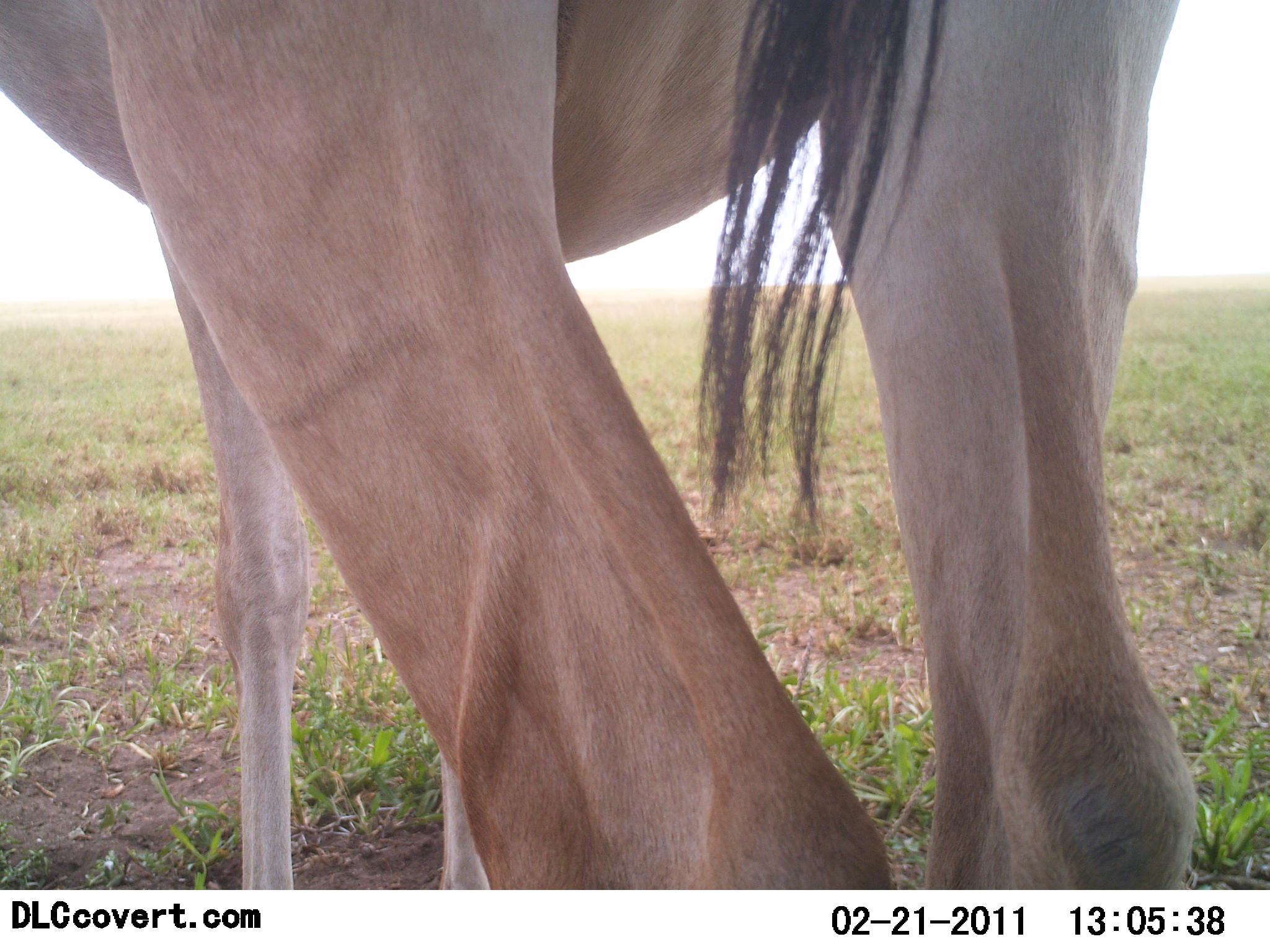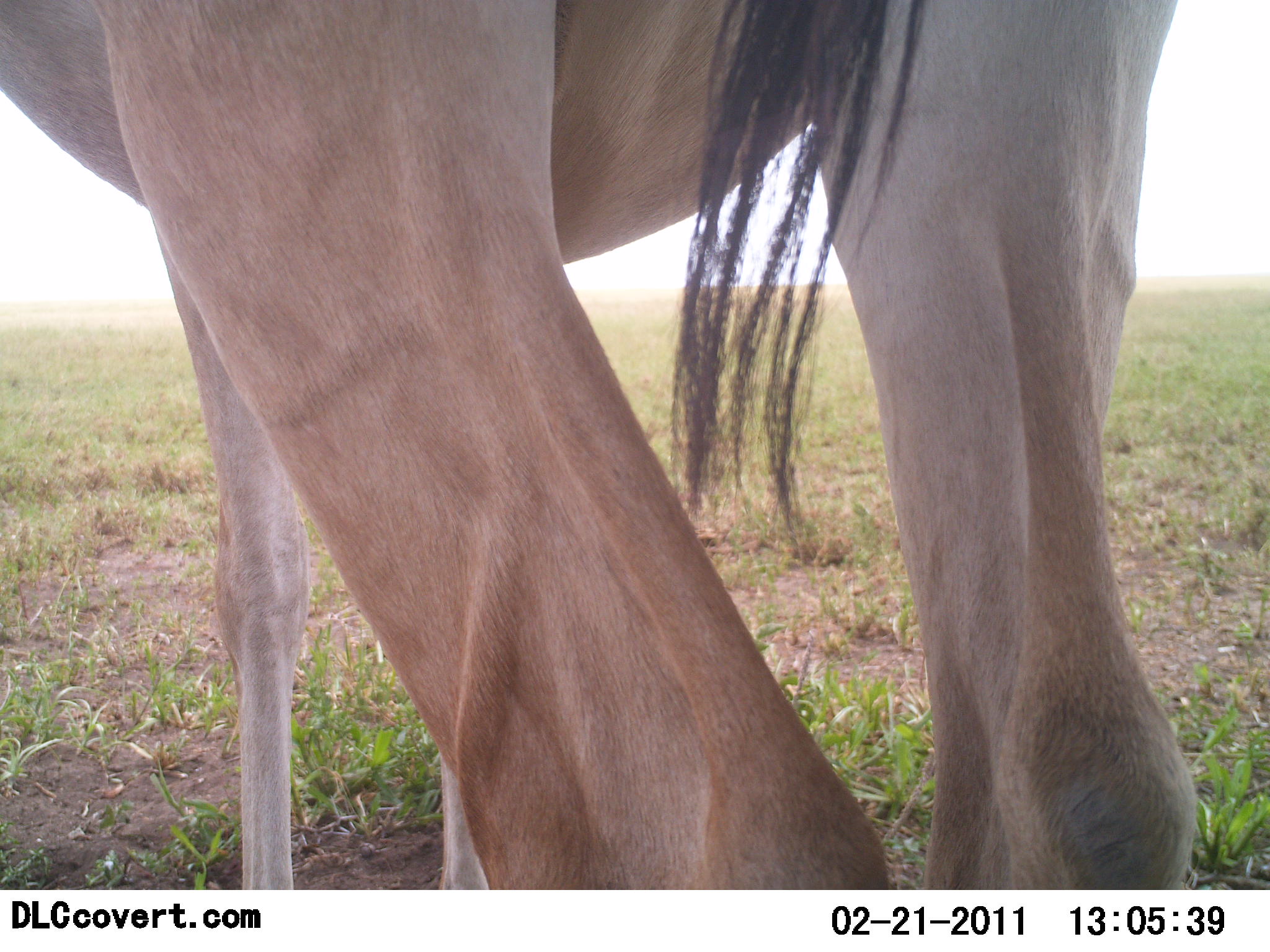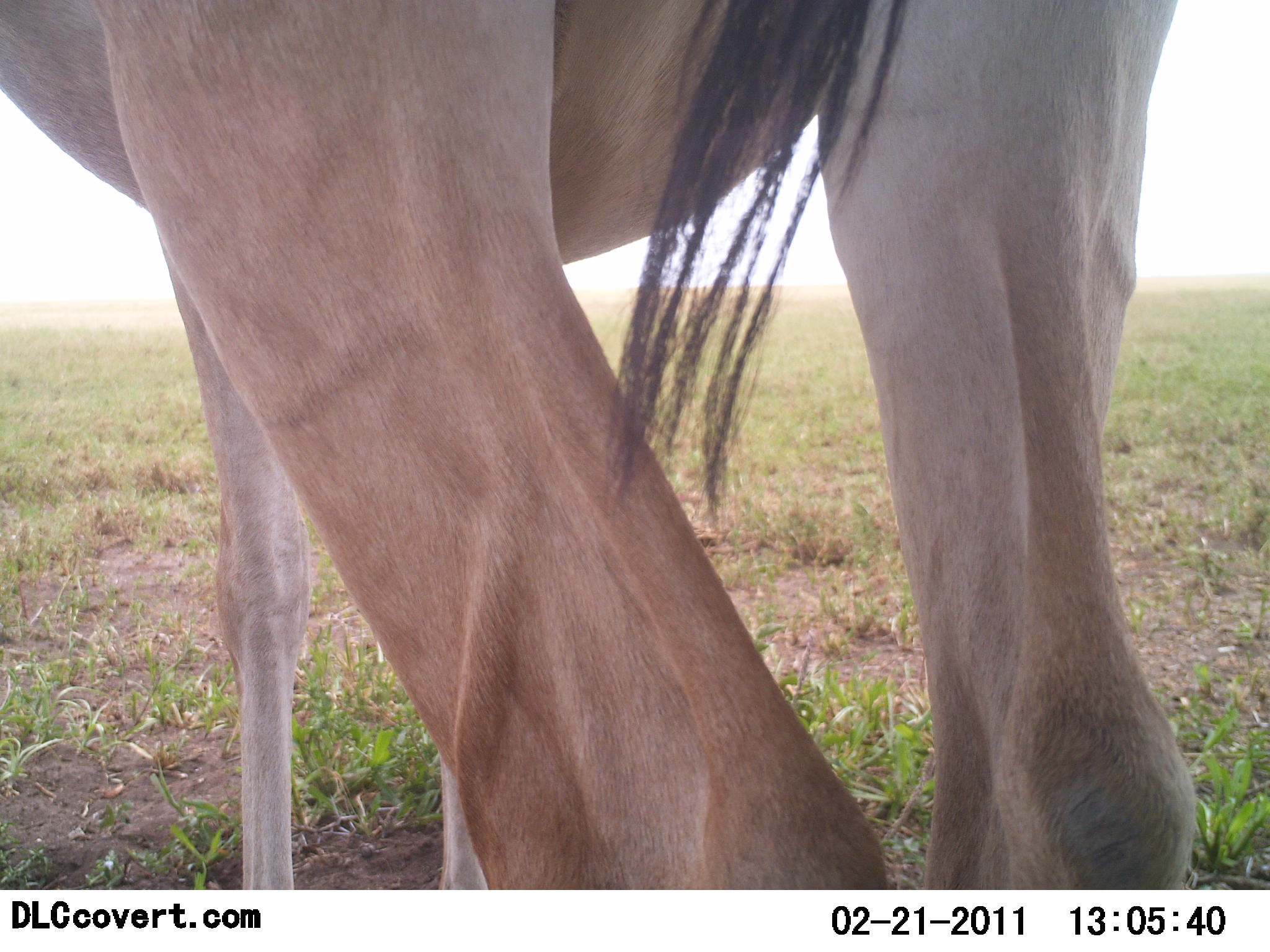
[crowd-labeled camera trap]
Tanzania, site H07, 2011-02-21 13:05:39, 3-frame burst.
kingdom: Animalia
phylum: Chordata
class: Mammalia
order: Artiodactyla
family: Bovidae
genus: Alcelaphus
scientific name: Alcelaphus buselaphus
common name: hartebeest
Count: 1.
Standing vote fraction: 100%.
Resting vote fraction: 0%.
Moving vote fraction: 0%.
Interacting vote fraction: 0%.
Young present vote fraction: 0%.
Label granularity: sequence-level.